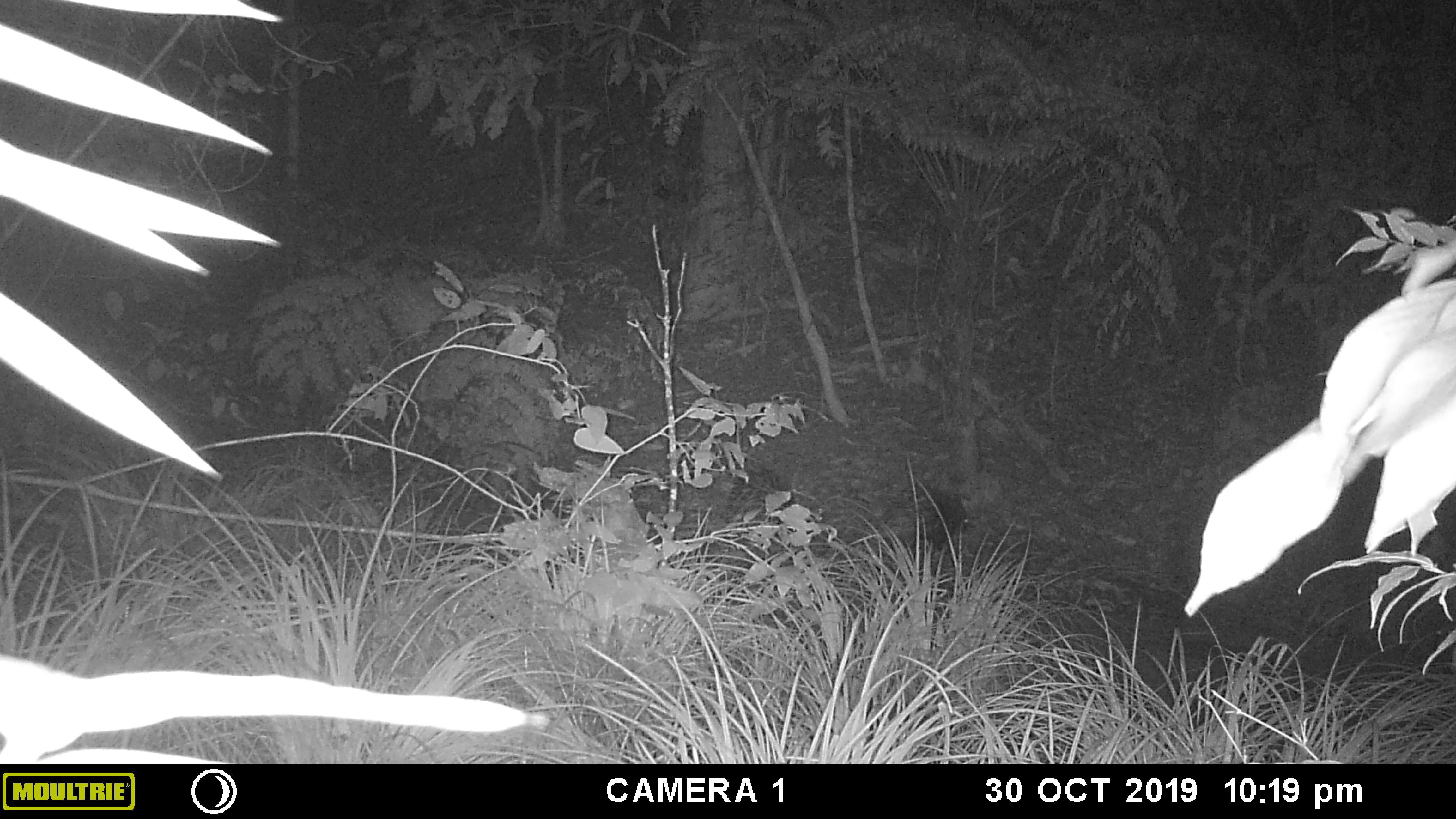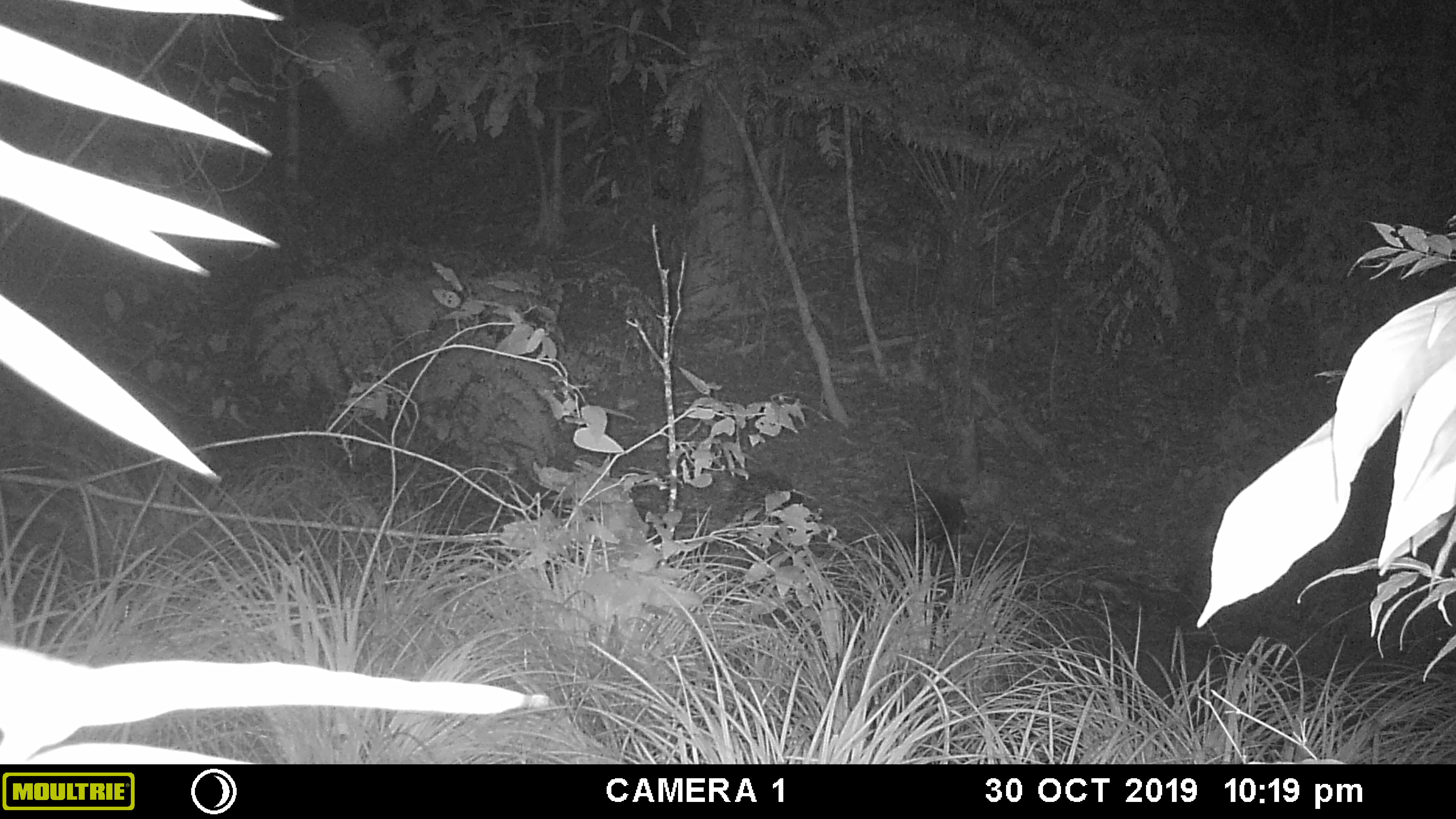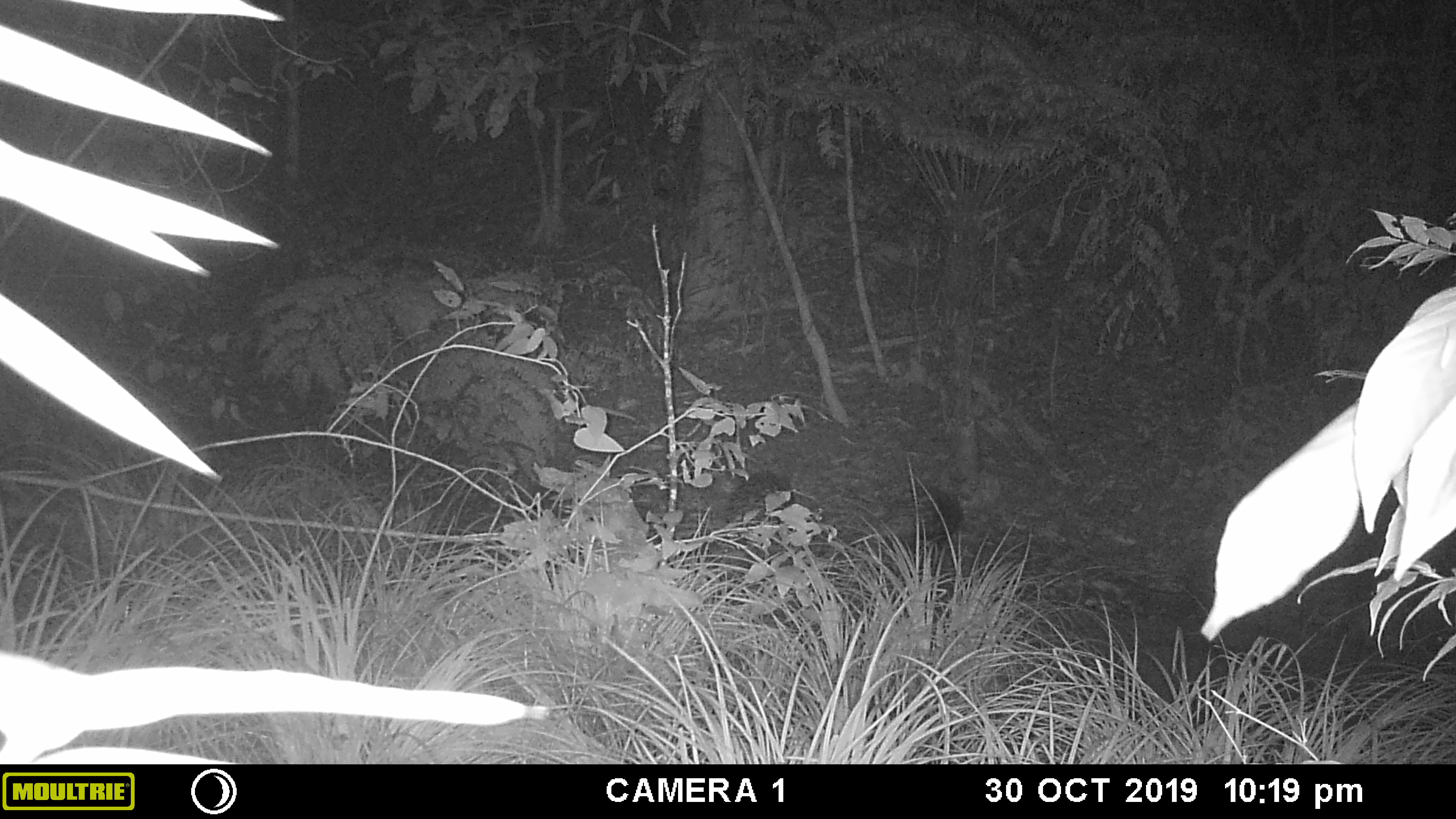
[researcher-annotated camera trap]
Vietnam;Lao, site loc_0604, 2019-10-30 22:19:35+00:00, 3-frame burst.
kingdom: Animalia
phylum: Chordata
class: Mammalia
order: Rodentia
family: Hystricidae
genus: Hystrix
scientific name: Hystrix brachyura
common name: malayan porcupine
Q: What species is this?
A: Malayan porcupine (Hystrix brachyura).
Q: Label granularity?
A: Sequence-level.